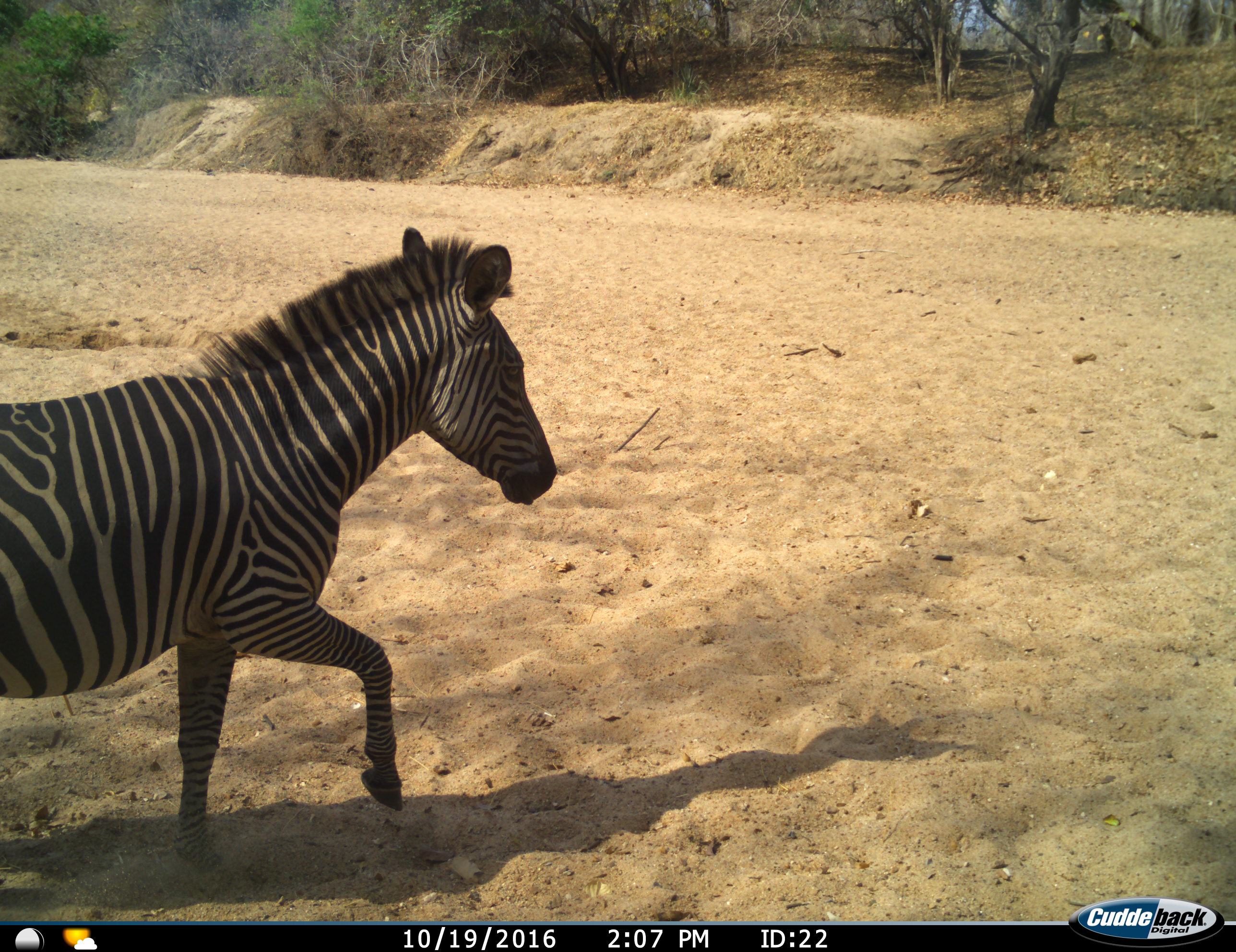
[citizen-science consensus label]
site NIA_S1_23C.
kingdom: Animalia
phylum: Chordata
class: Mammalia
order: Perissodactyla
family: Equidae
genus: Equus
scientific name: Equus quagga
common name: plains zebra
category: zebraplains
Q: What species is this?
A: Zebraplains (plains zebra) (Equus quagga).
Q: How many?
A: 1.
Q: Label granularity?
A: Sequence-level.